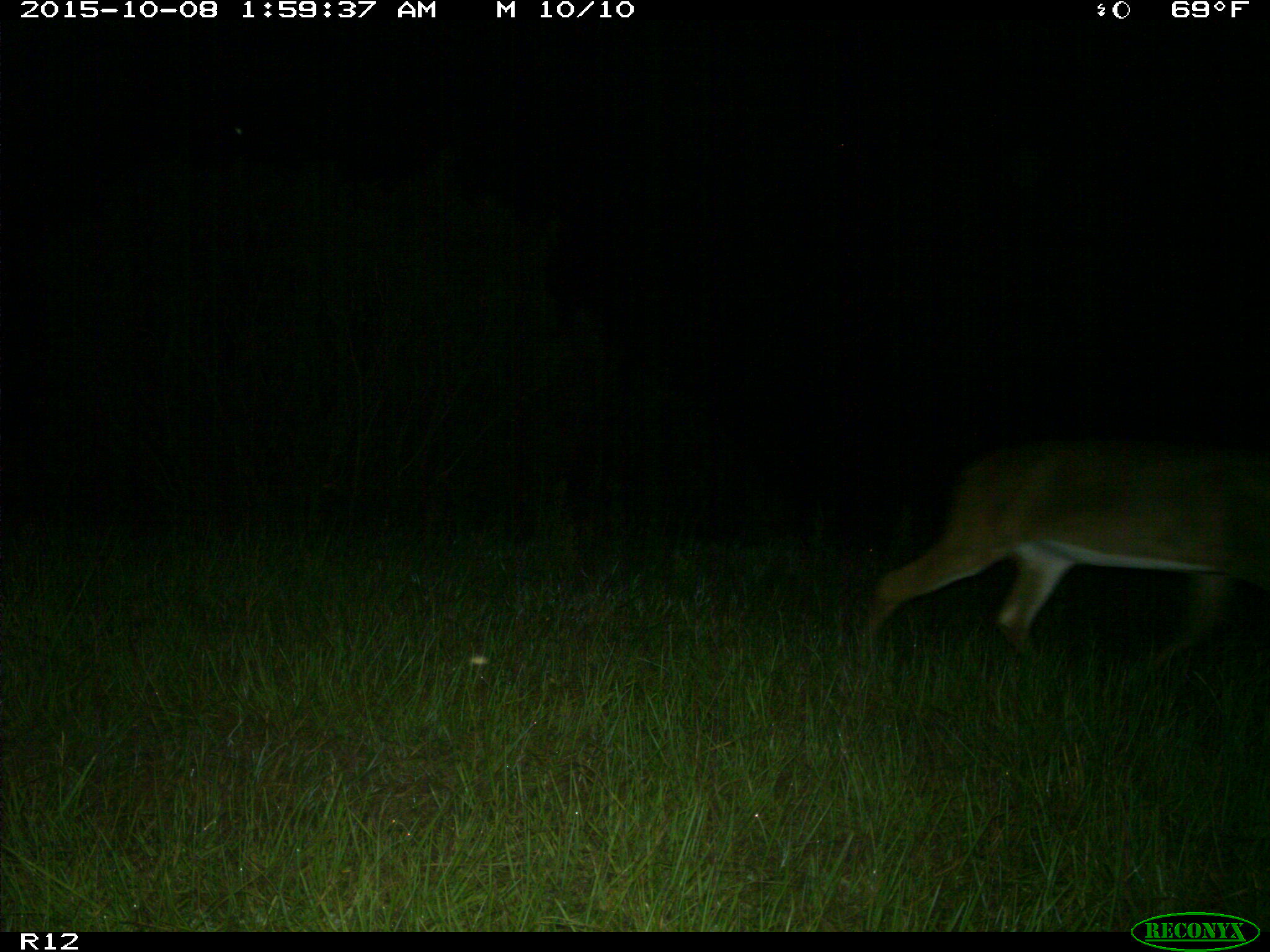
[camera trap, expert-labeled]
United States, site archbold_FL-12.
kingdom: Animalia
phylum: Chordata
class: Mammalia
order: Artiodactyla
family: Cervidae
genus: Odocoileus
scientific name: Odocoileus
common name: deer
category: unidentified deer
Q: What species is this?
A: Unidentified deer (deer) (Odocoileus).